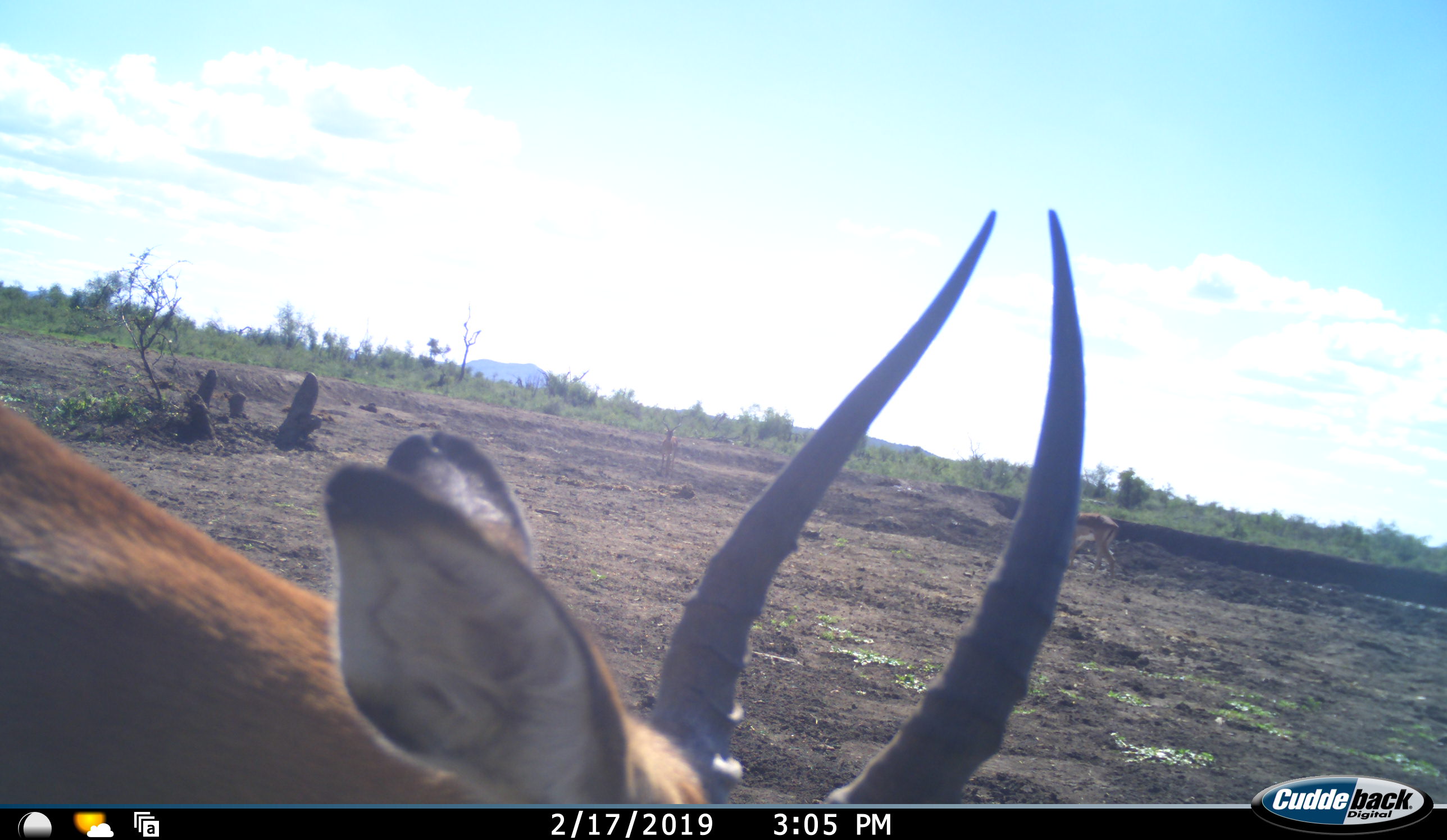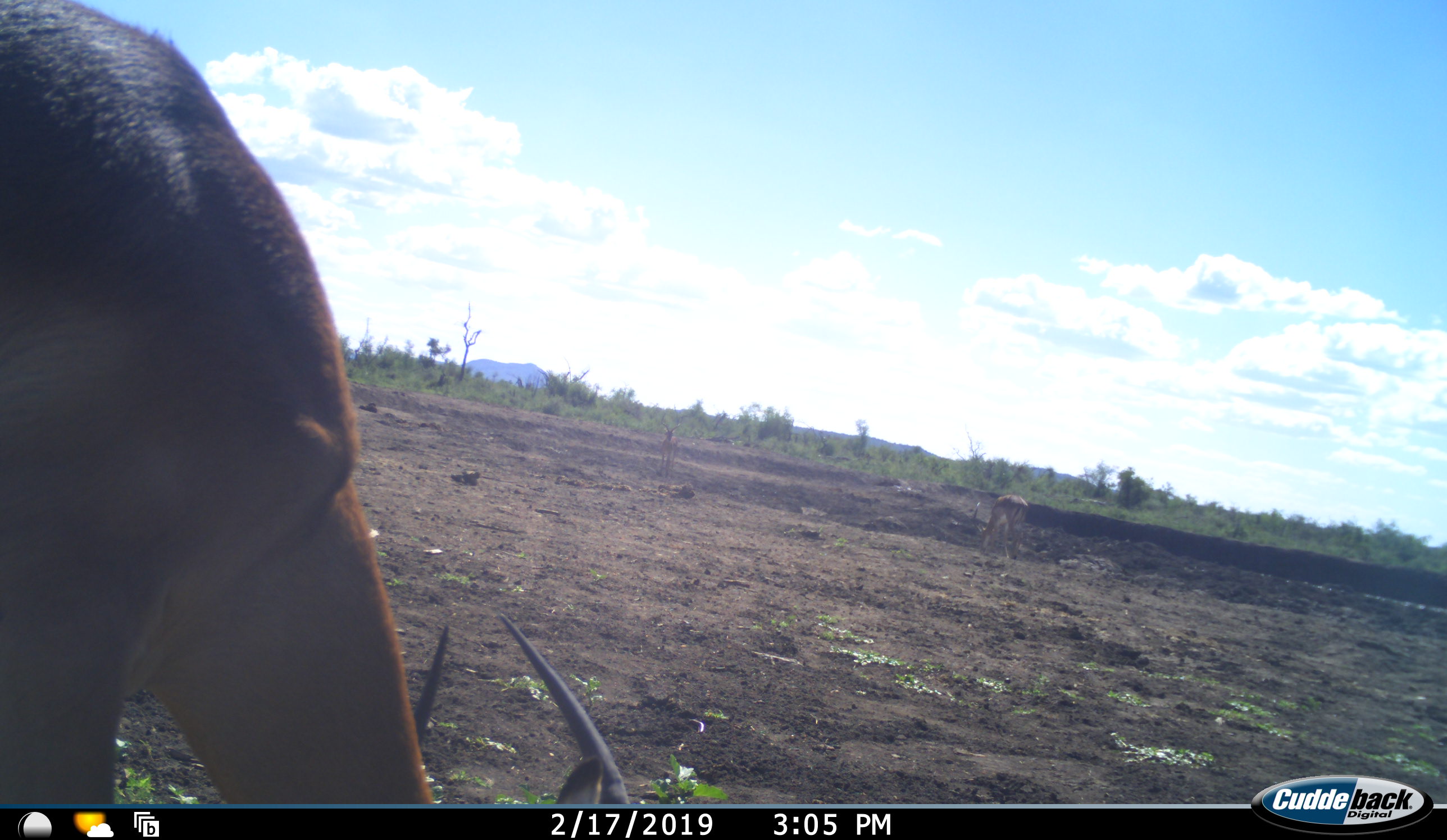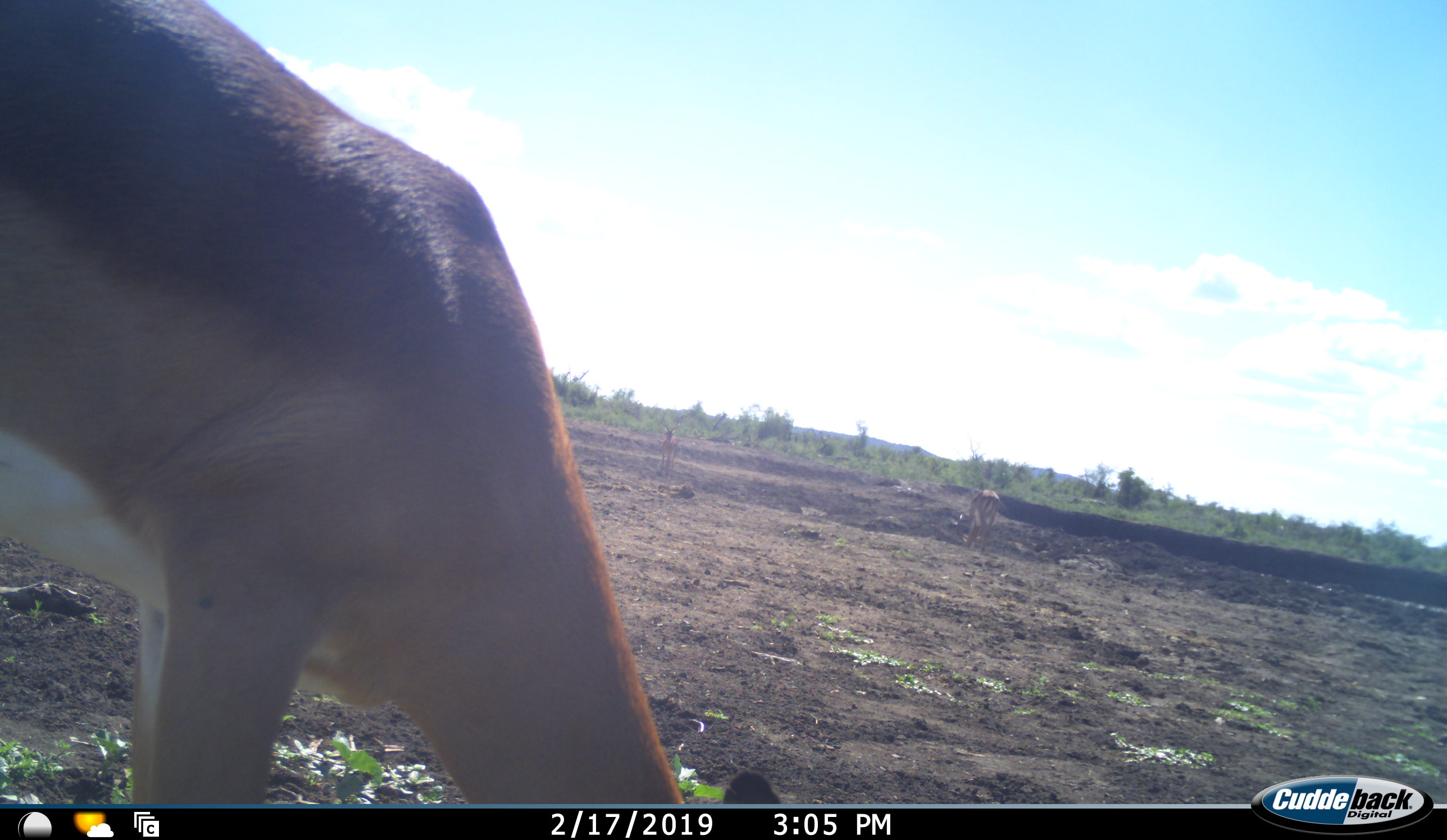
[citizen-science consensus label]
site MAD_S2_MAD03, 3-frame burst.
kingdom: Animalia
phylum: Chordata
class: Mammalia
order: Artiodactyla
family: Bovidae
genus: Aepyceros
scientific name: Aepyceros melampus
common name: impala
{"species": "impala (Aepyceros melampus)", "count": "2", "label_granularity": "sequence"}